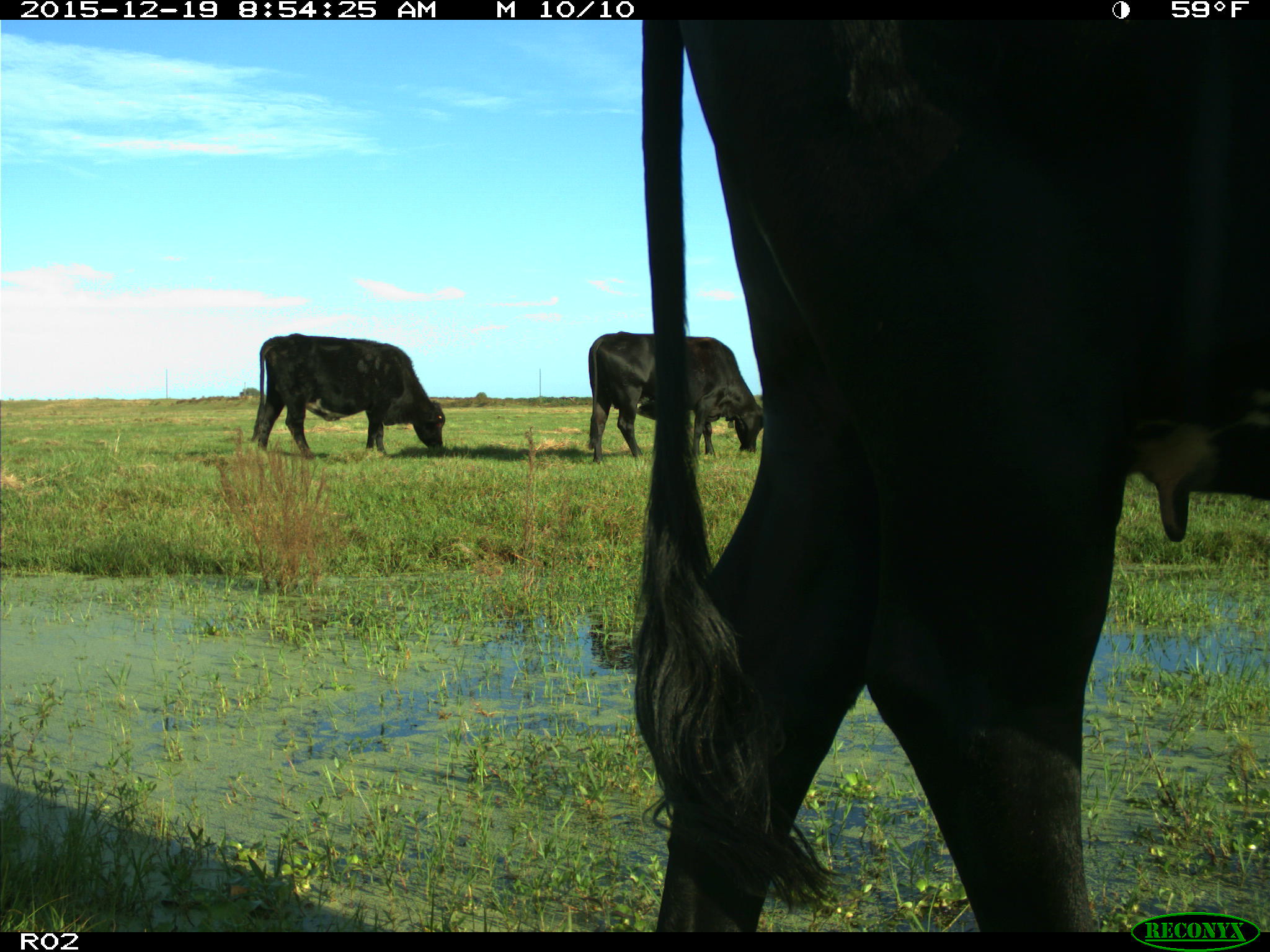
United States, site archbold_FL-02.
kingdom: Animalia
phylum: Chordata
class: Mammalia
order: Artiodactyla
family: Bovidae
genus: Bos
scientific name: Bos taurus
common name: domestic cow